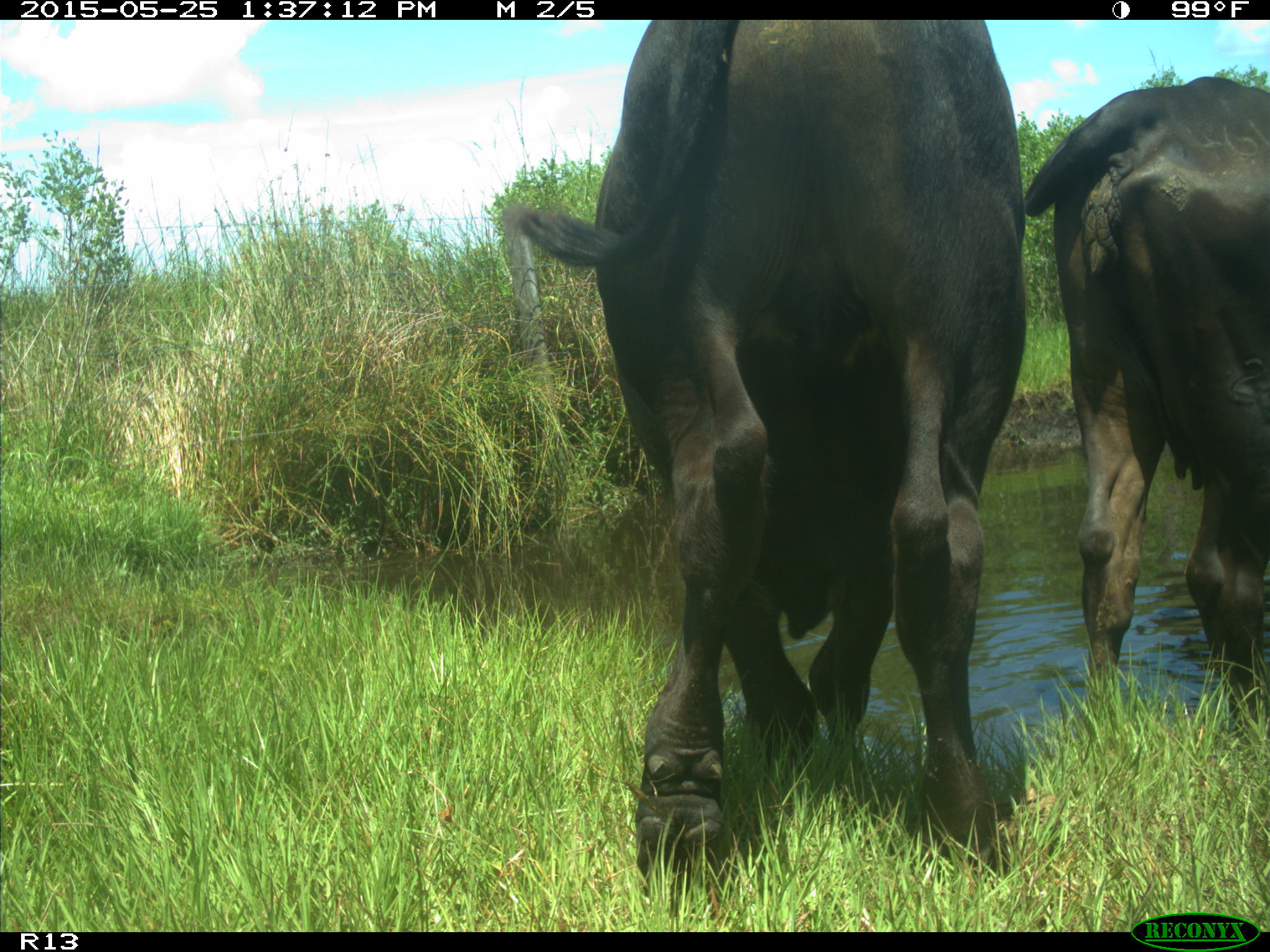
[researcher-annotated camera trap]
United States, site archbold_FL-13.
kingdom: Animalia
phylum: Chordata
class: Mammalia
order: Artiodactyla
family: Bovidae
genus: Bos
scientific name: Bos taurus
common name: domestic cow